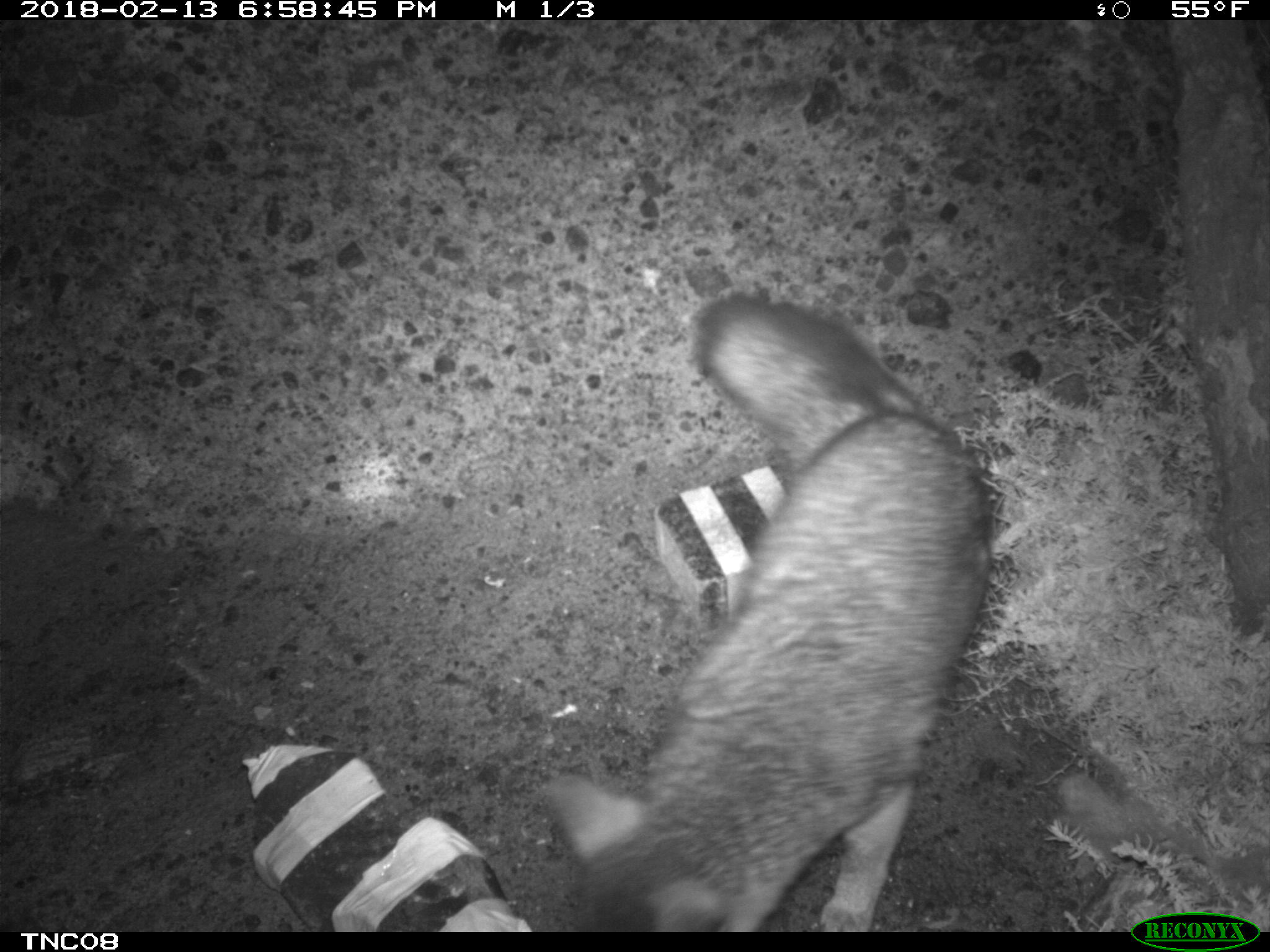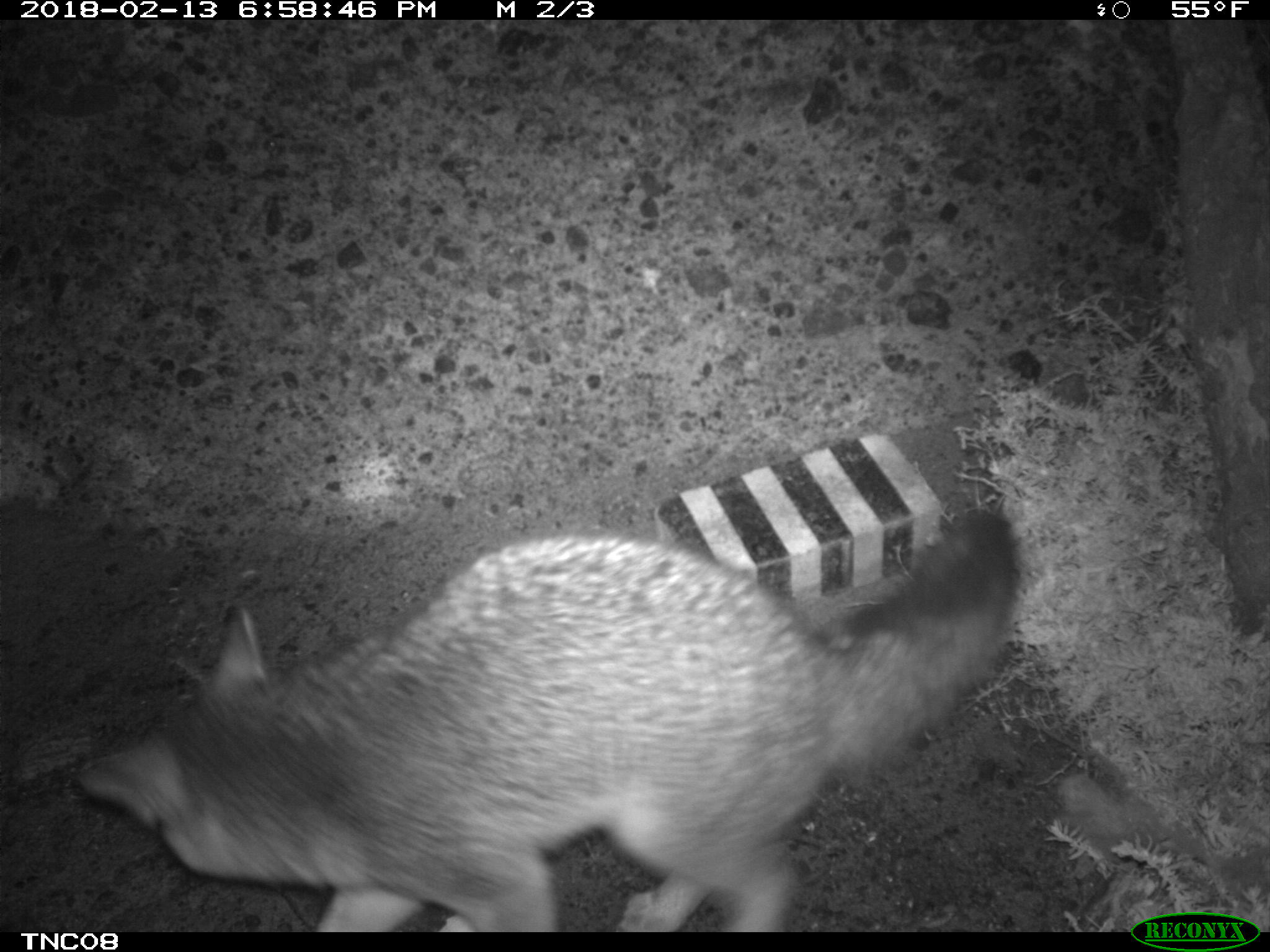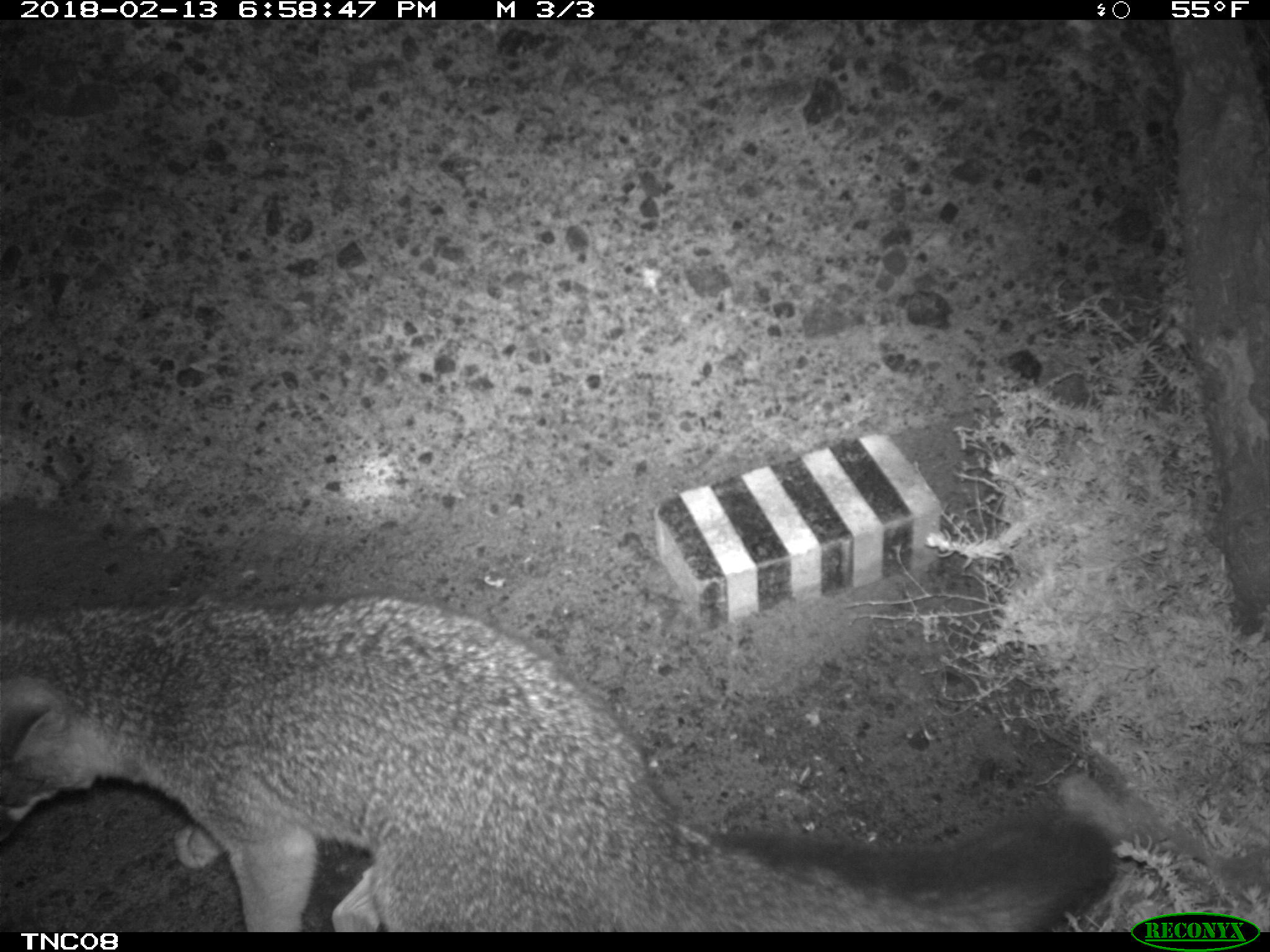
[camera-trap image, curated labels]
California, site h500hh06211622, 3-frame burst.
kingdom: Animalia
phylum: Chordata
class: Mammalia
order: Carnivora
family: Canidae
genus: Urocyon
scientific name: Urocyon littoralis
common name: island fox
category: fox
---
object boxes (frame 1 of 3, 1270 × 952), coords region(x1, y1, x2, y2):
fox: region(541, 293, 992, 932)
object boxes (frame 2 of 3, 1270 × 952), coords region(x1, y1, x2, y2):
fox: region(78, 511, 1019, 929)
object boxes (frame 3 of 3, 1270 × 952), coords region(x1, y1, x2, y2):
fox: region(0, 600, 1114, 933)